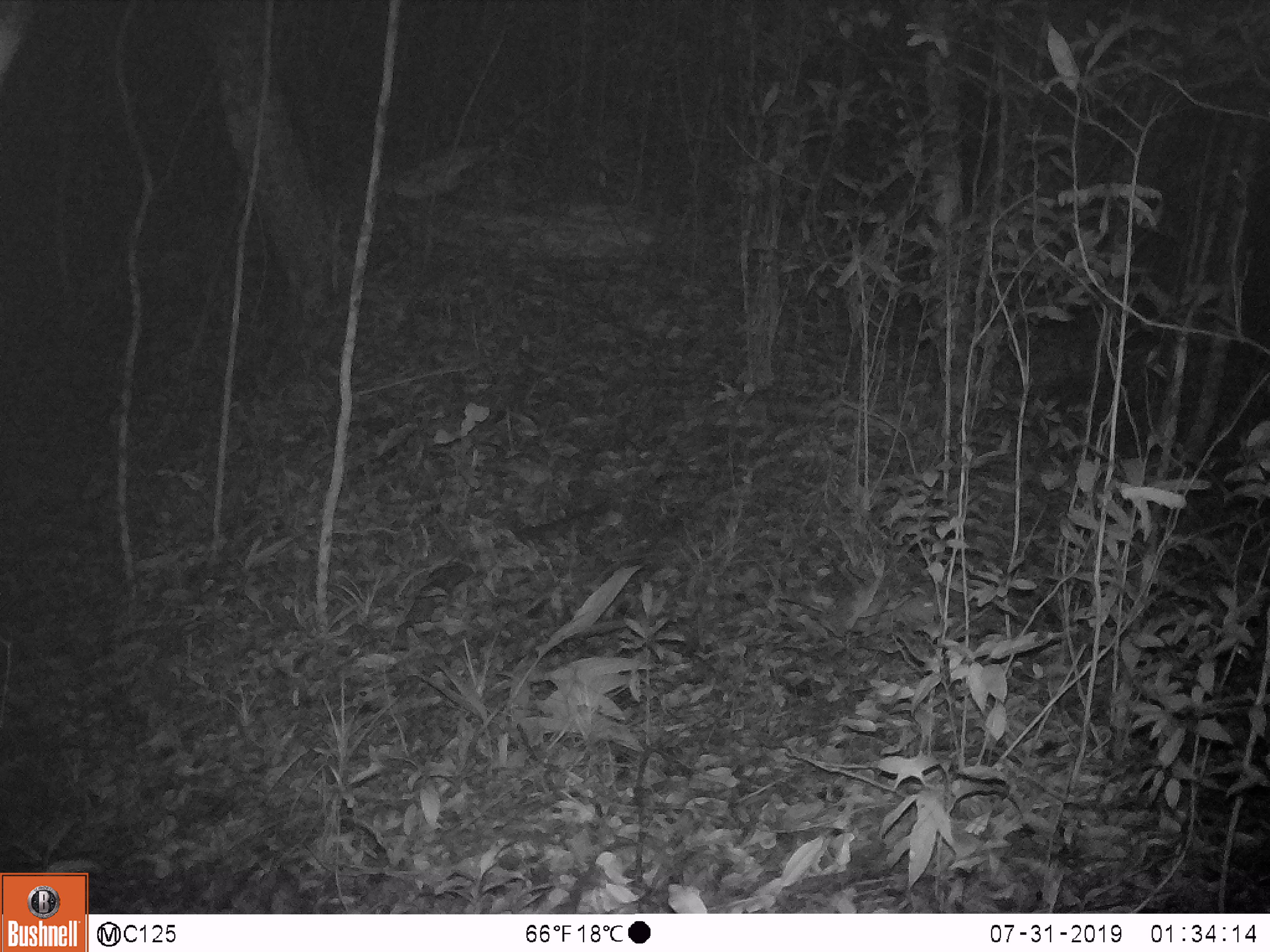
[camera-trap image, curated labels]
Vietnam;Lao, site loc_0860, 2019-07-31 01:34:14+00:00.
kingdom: Animalia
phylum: Chordata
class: Mammalia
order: Rodentia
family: Muridae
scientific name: Muridae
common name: old-world mice and rats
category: unidentified murid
Unidentified murid (old-world mice and rats) (Muridae). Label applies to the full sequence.